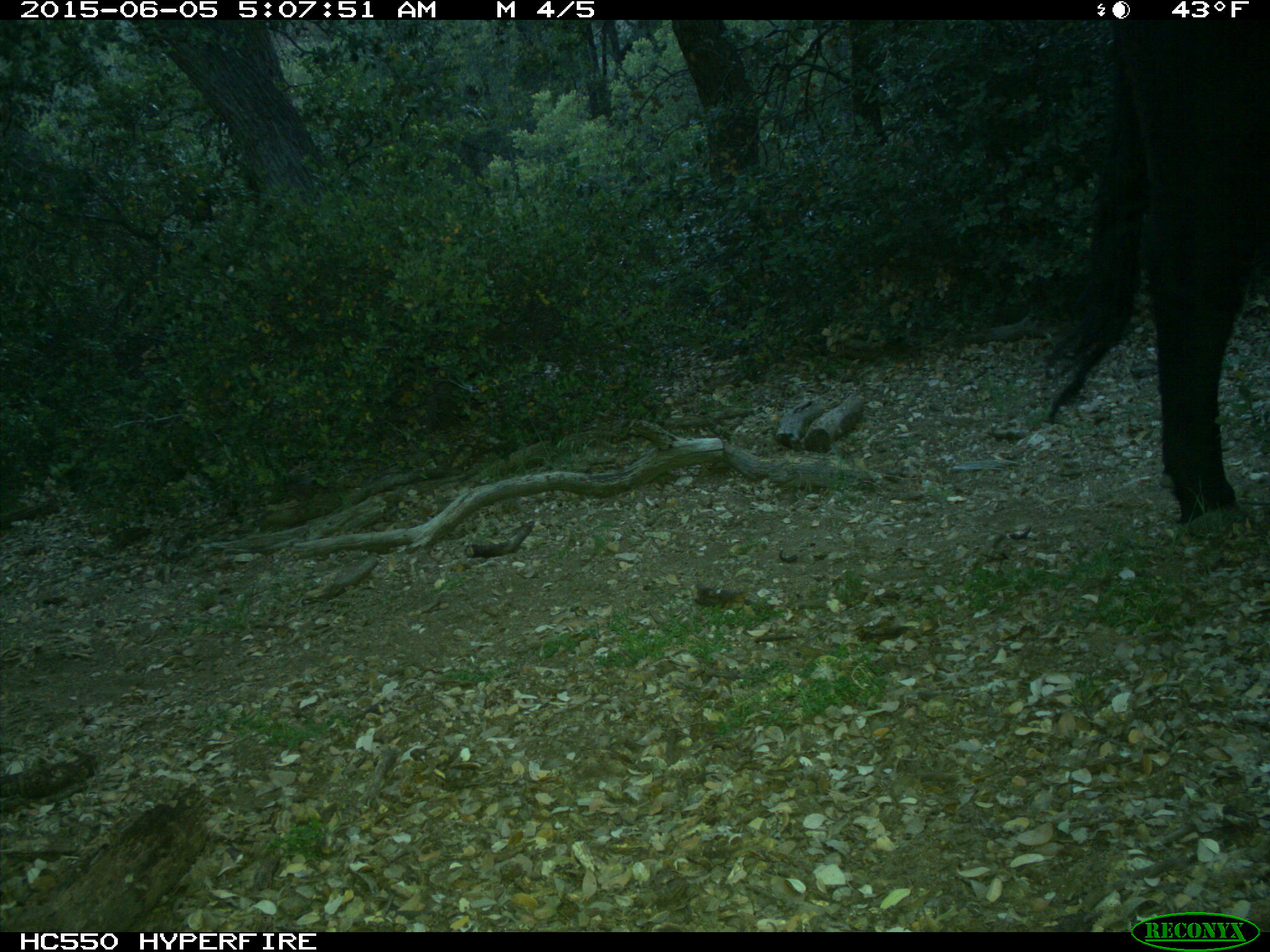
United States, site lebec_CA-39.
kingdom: Animalia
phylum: Chordata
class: Mammalia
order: Artiodactyla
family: Bovidae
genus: Bos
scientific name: Bos taurus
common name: domestic cow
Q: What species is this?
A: Bos taurus (domestic cow).